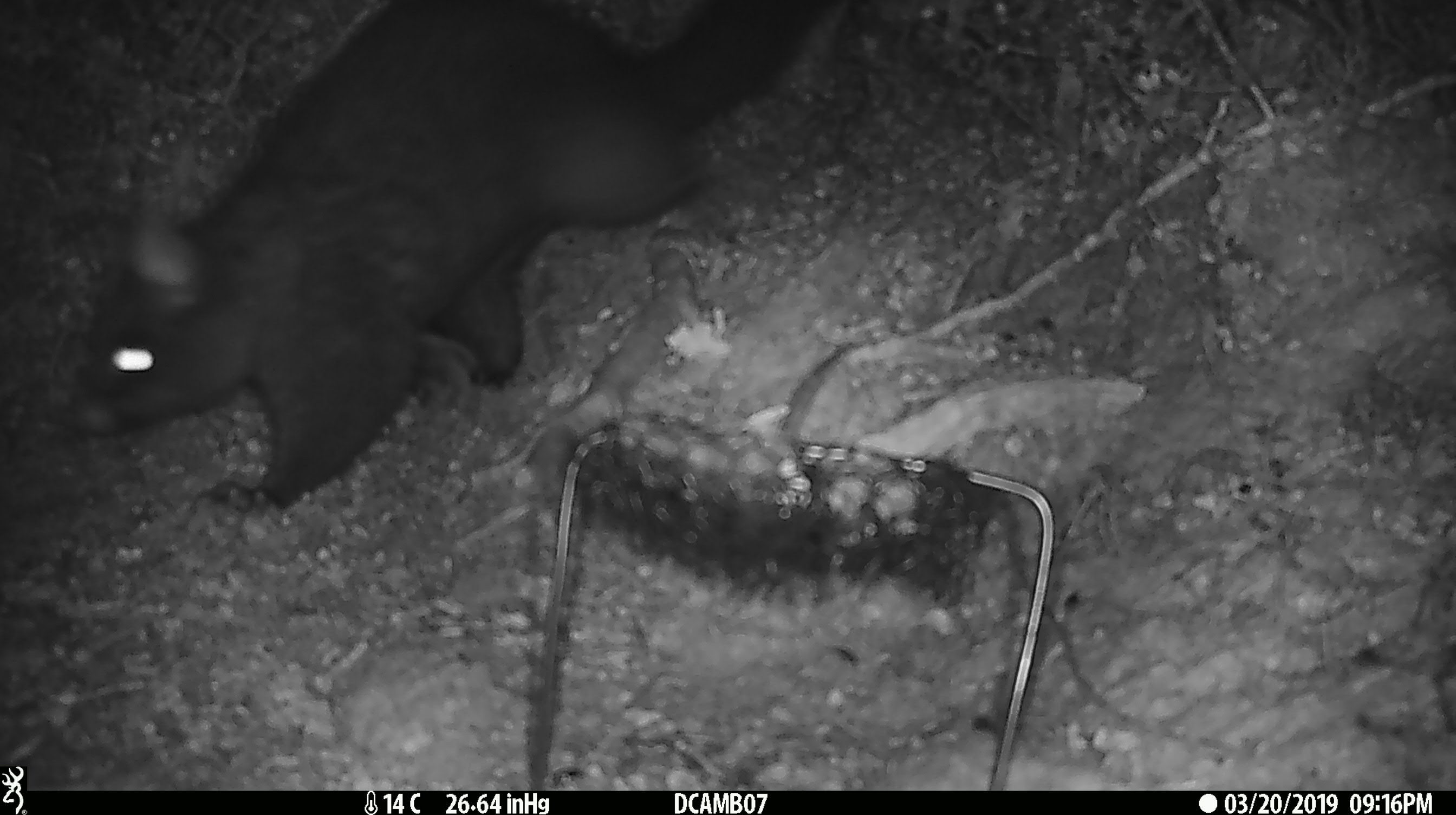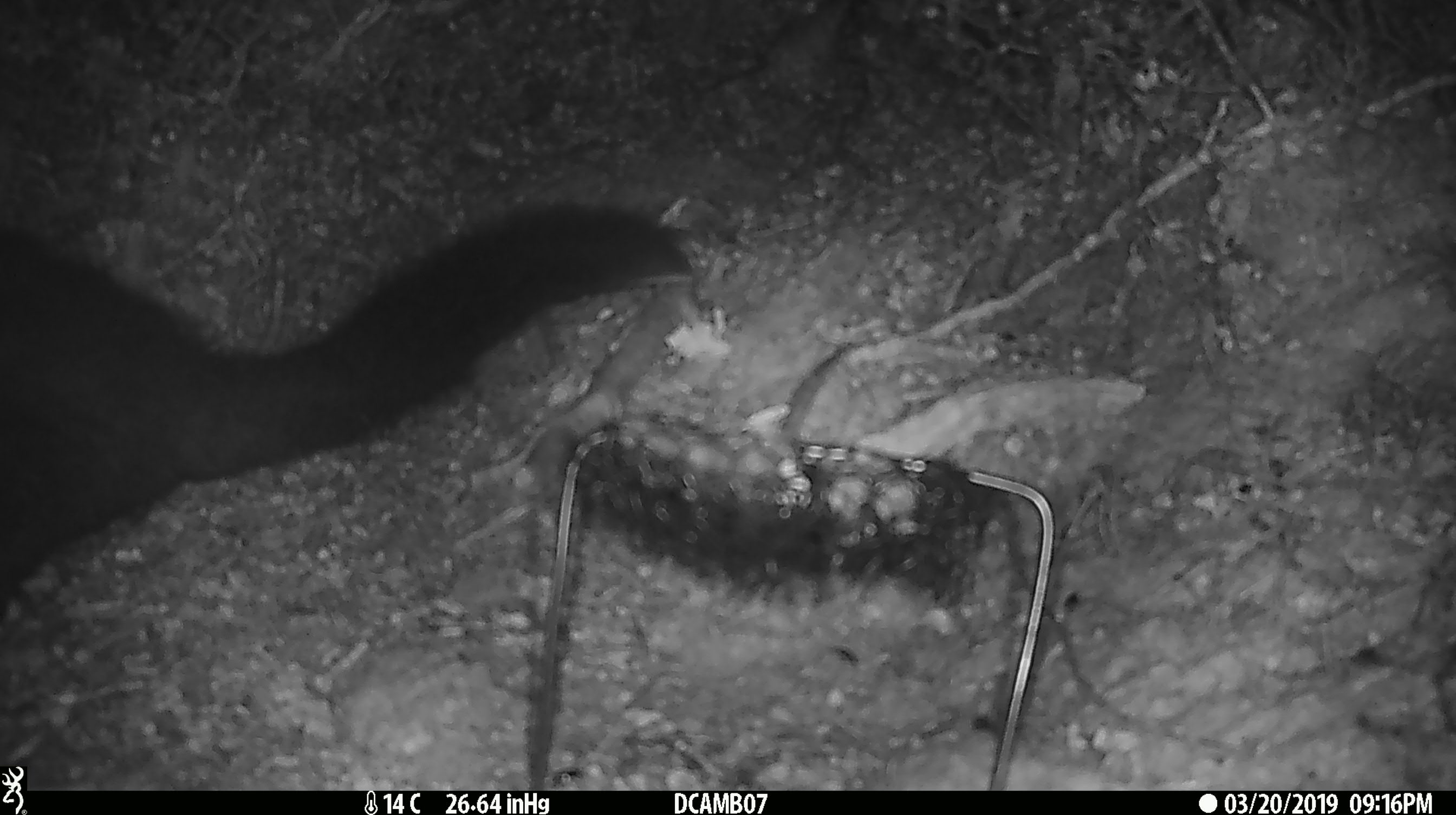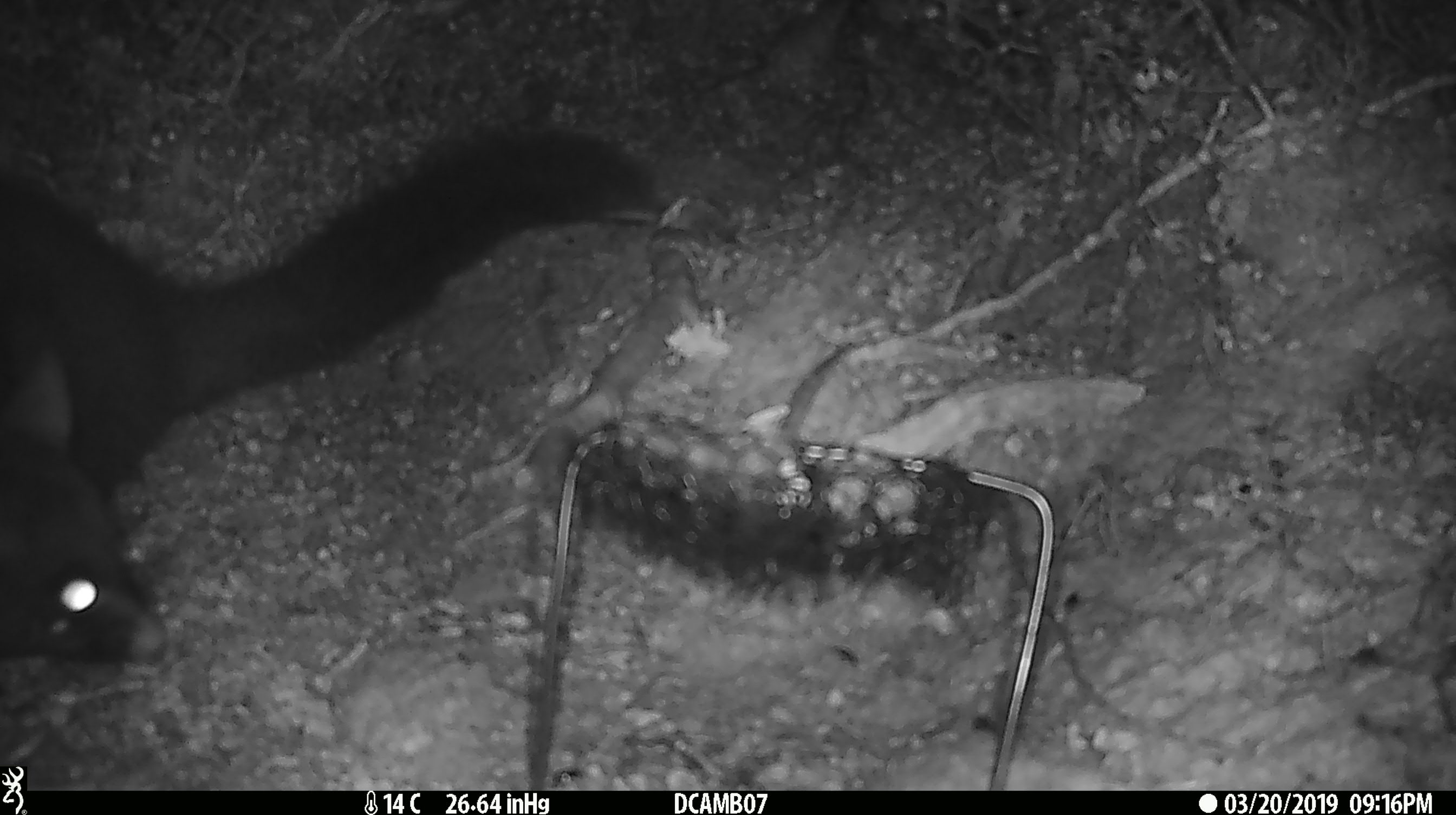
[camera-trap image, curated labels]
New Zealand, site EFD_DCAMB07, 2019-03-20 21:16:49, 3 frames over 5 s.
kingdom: Animalia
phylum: Chordata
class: Mammalia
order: Diprotodontia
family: Phalangeridae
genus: Trichosurus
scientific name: Trichosurus vulpecula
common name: common brushtail possum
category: possum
Possum (common brushtail possum) (Trichosurus vulpecula).